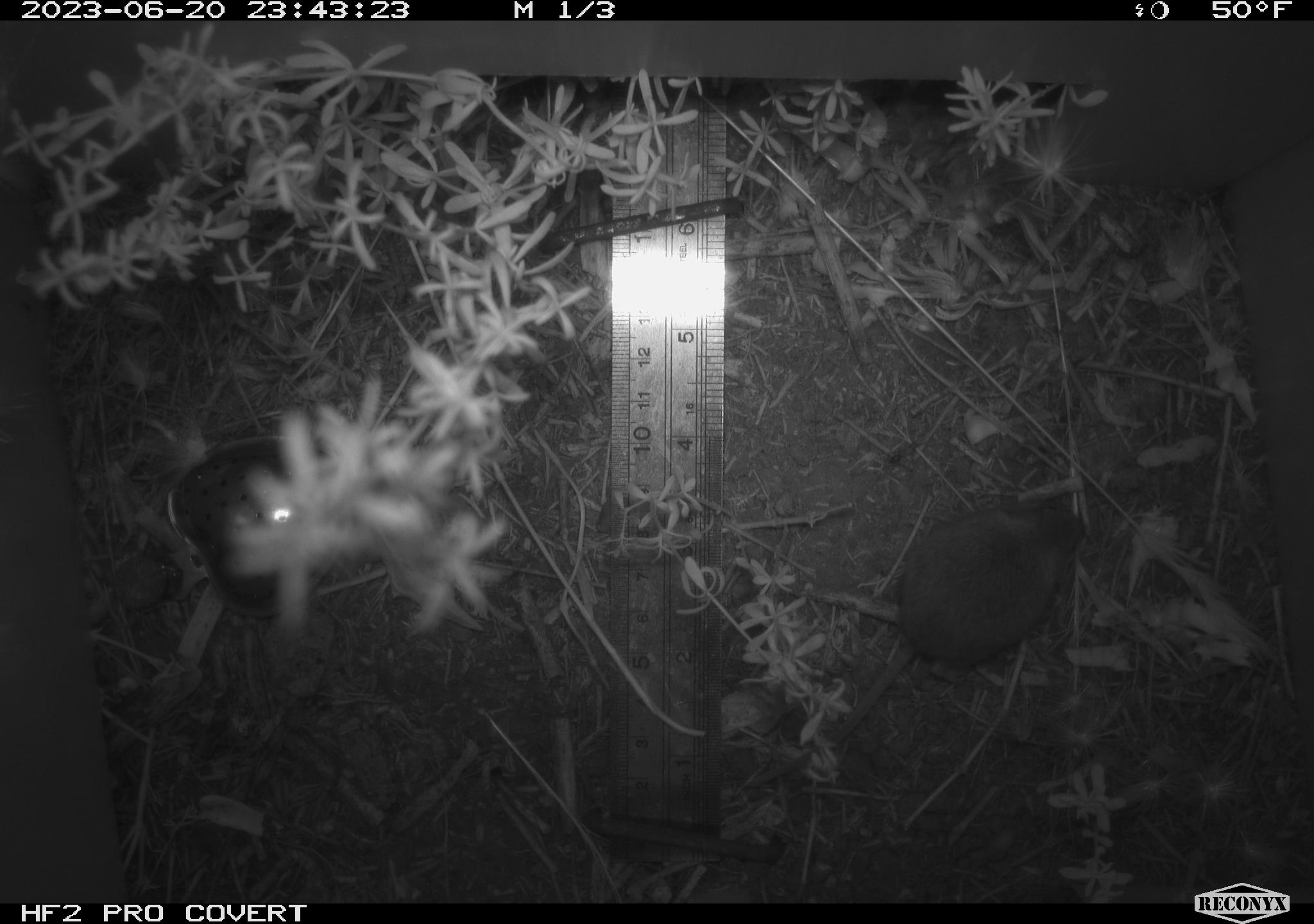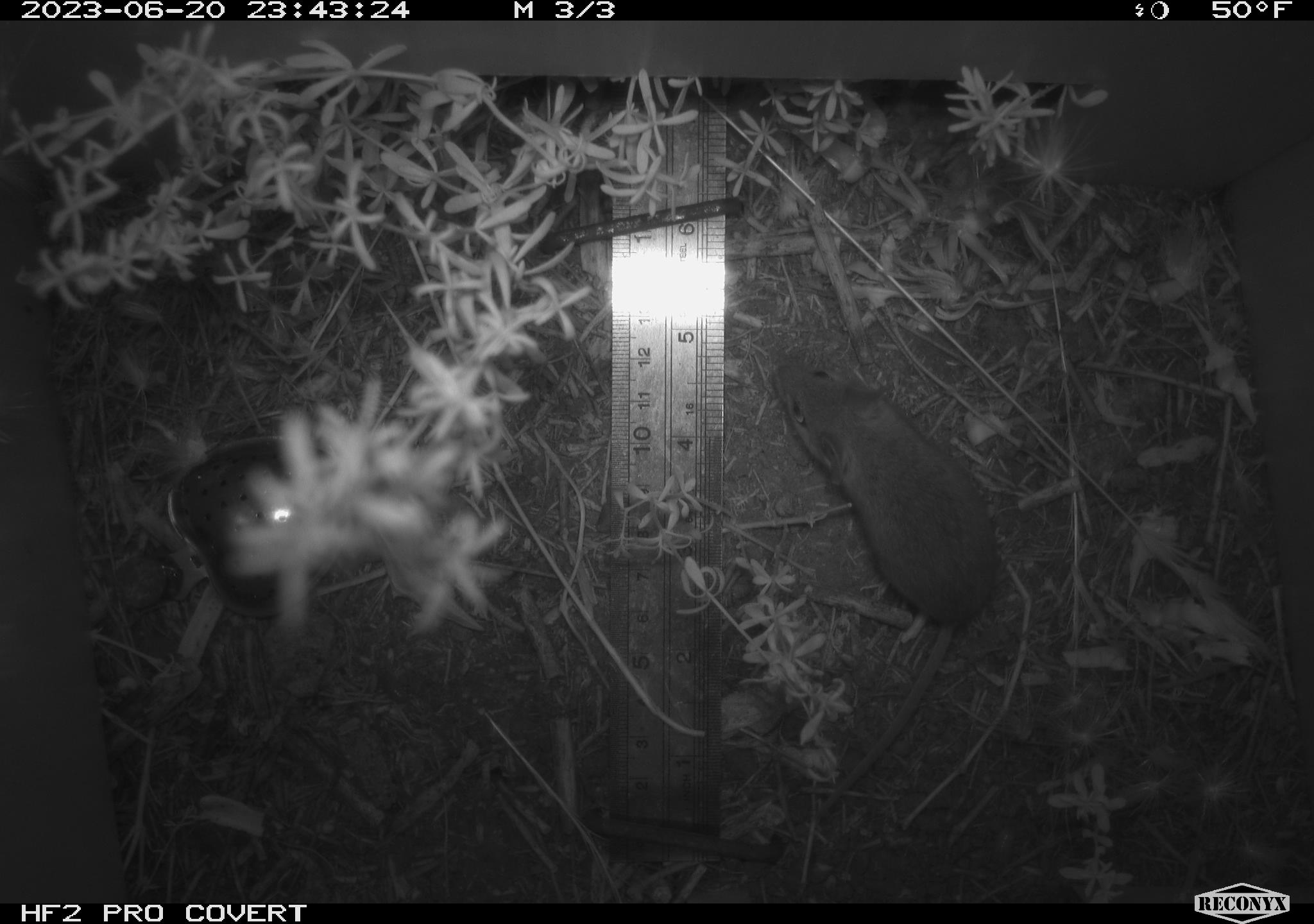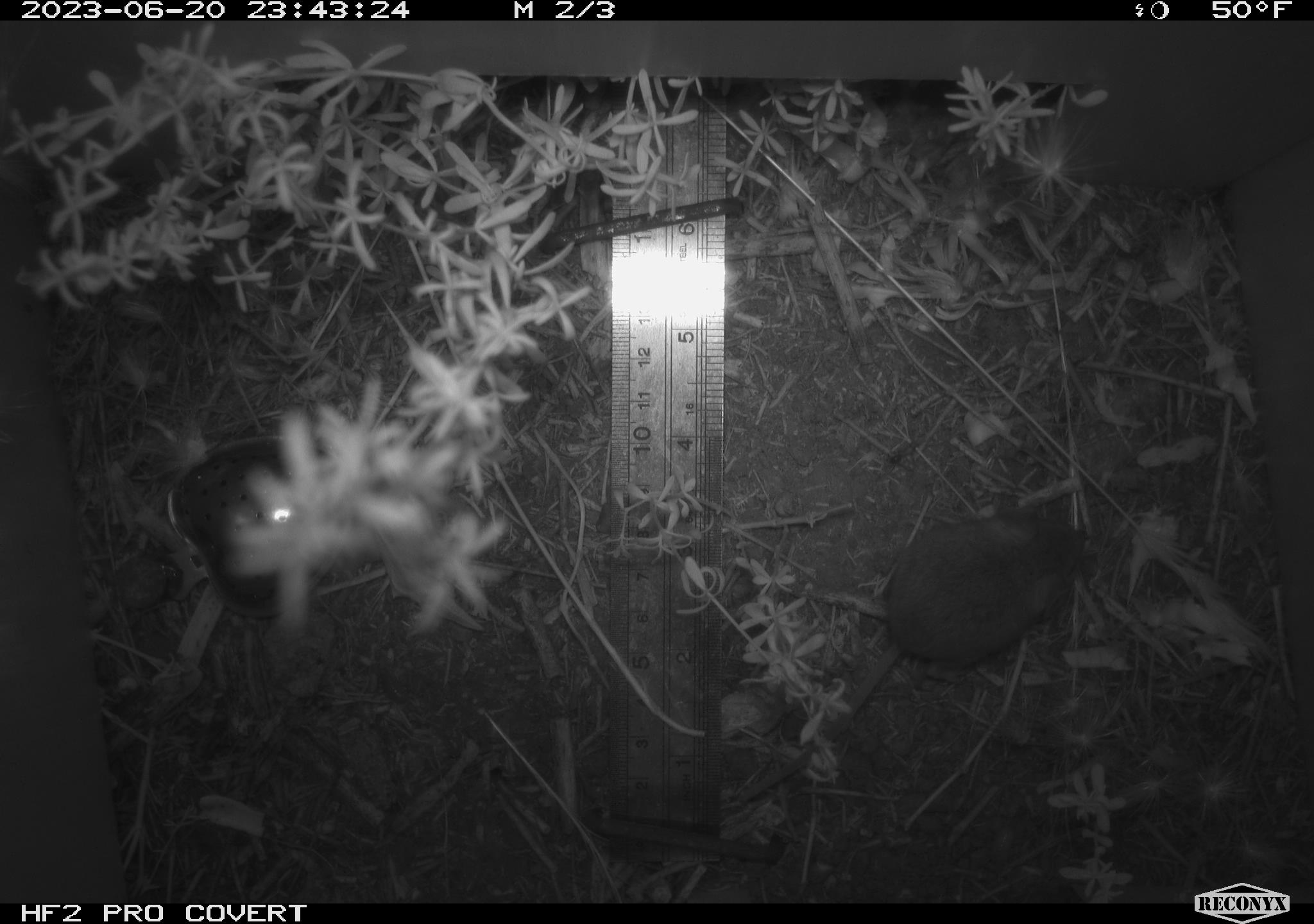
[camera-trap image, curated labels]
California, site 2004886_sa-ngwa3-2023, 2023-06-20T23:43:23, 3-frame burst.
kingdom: Animalia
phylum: Chordata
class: Mammalia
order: Rodentia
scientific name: Rodentia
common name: mouse species